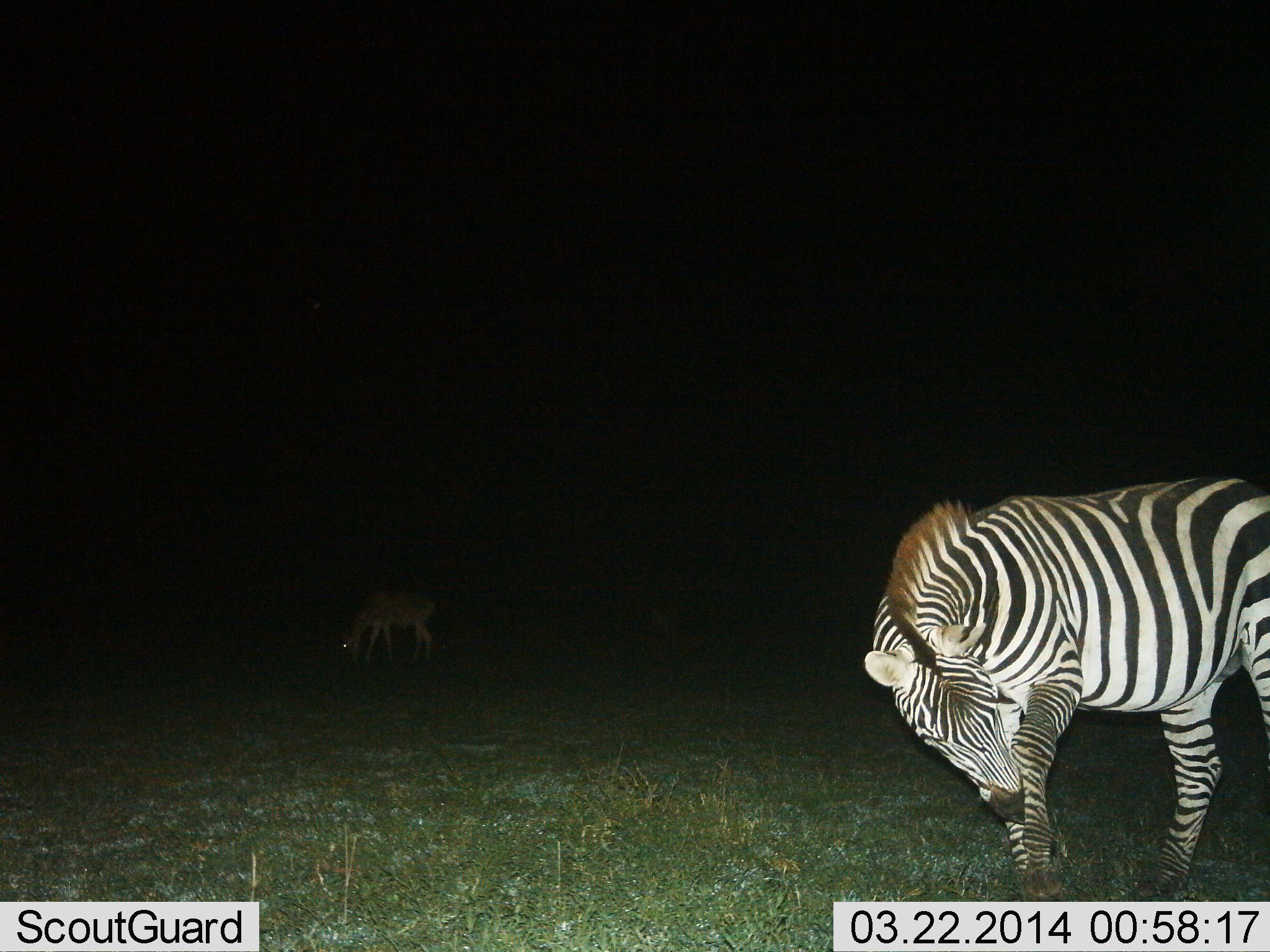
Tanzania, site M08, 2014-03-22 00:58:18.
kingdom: Animalia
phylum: Chordata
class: Mammalia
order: Perissodactyla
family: Equidae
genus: Equus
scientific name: Equus quagga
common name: plains zebra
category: zebra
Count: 1.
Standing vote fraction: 94%.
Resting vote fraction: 0%.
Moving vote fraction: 0%.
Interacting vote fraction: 0%.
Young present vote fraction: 0%.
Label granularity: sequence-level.